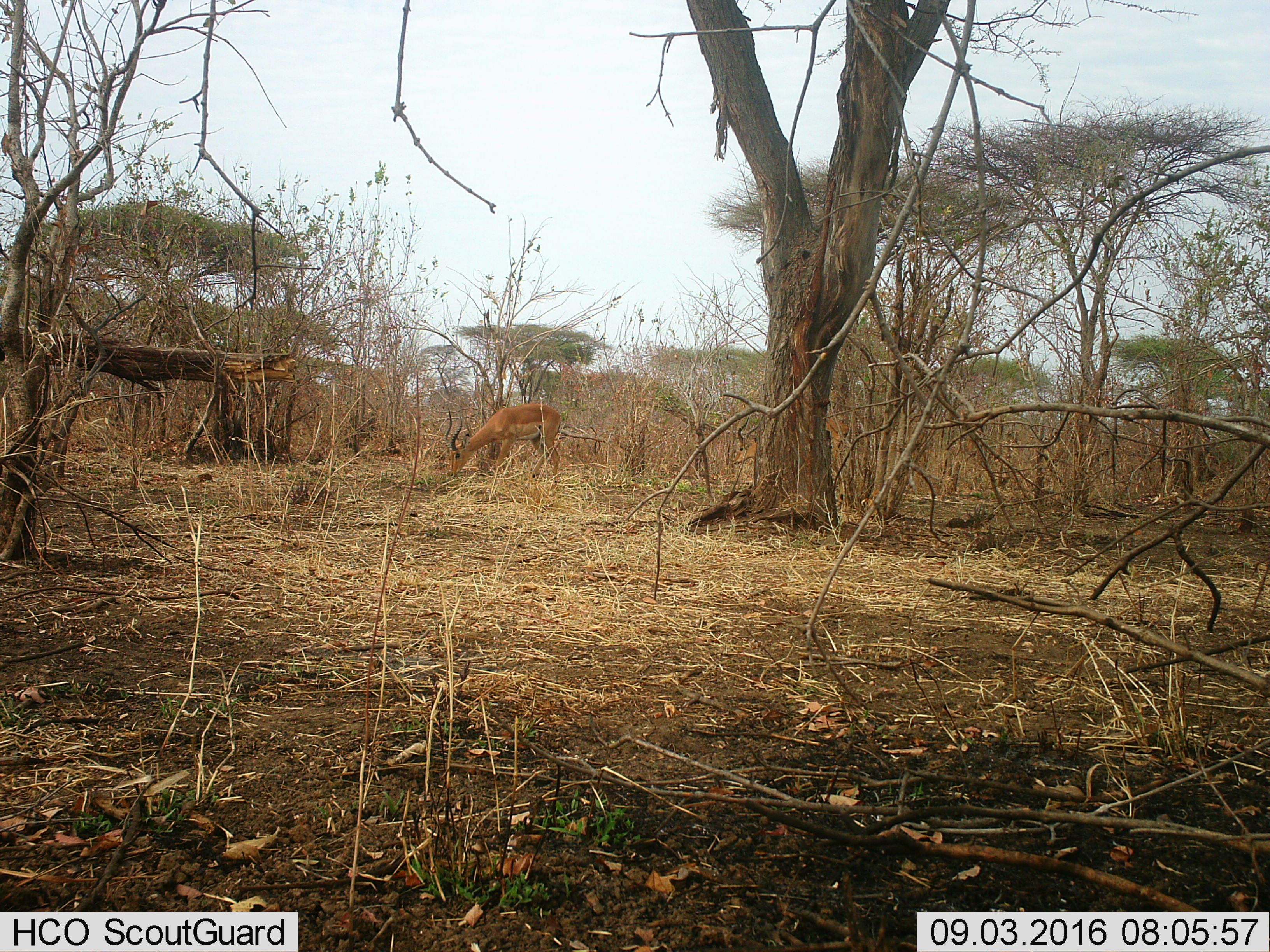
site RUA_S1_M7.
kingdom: Animalia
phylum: Chordata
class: Mammalia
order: Artiodactyla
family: Bovidae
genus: Aepyceros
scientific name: Aepyceros melampus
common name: impala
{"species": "impala (Aepyceros melampus)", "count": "1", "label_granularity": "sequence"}